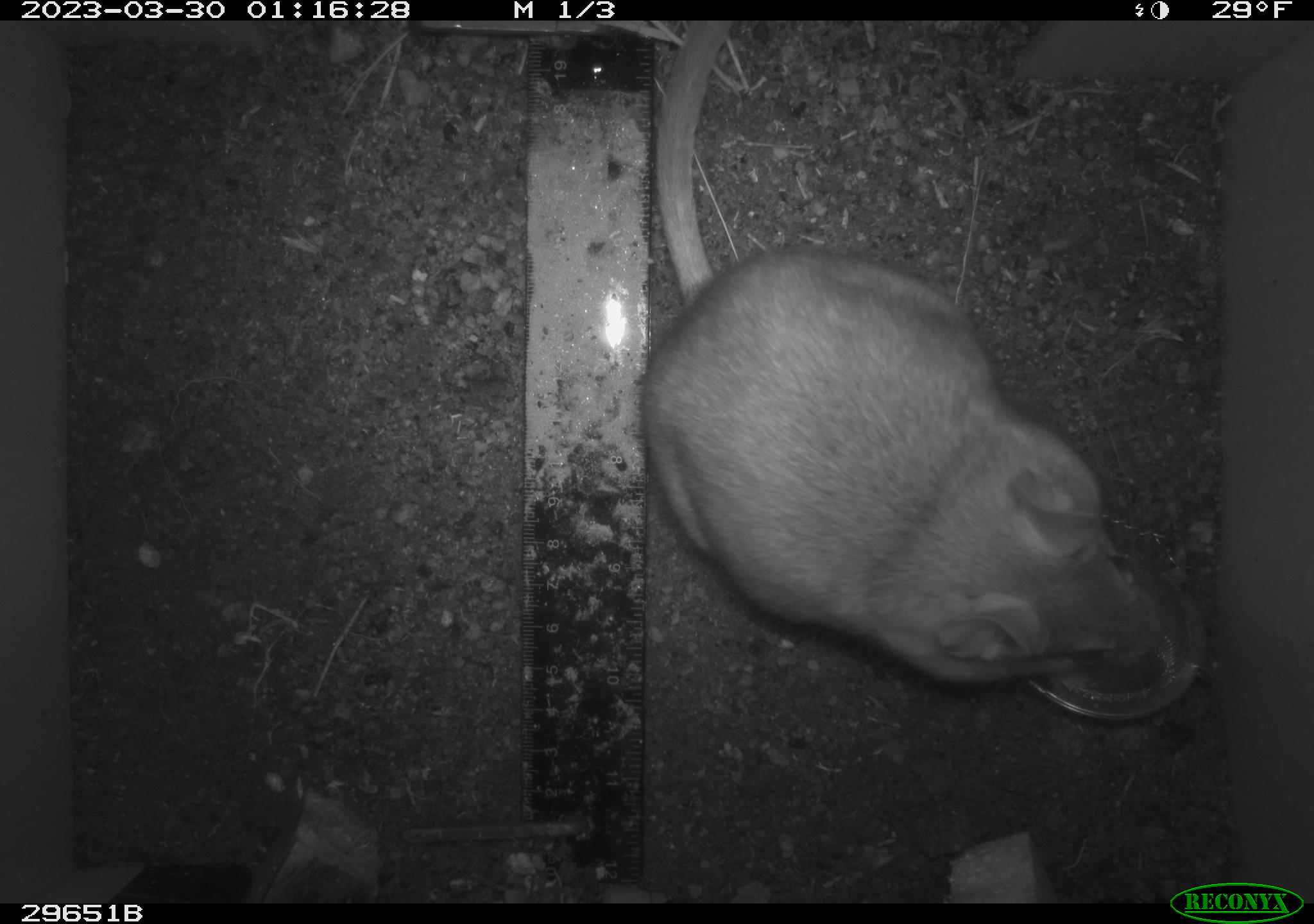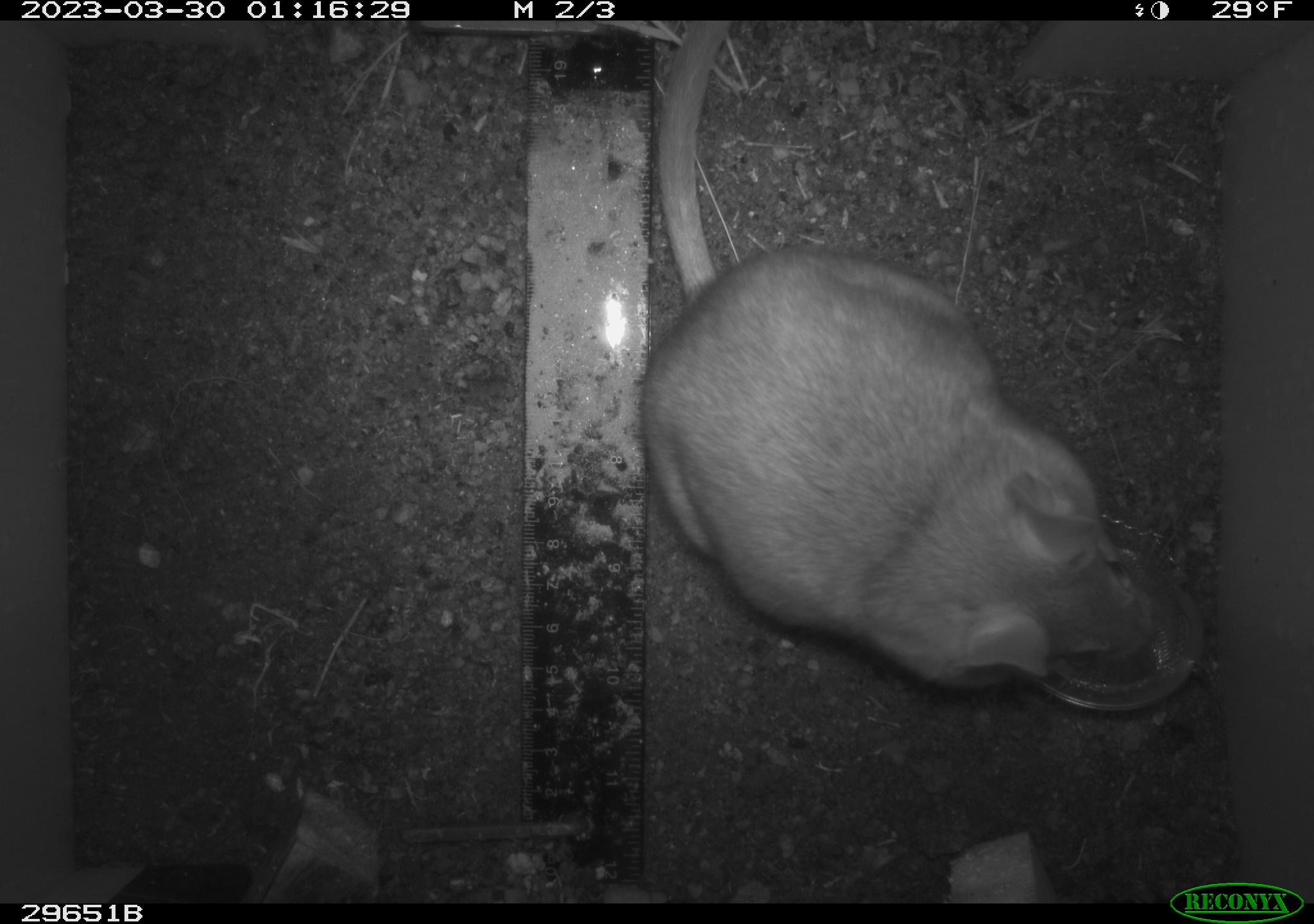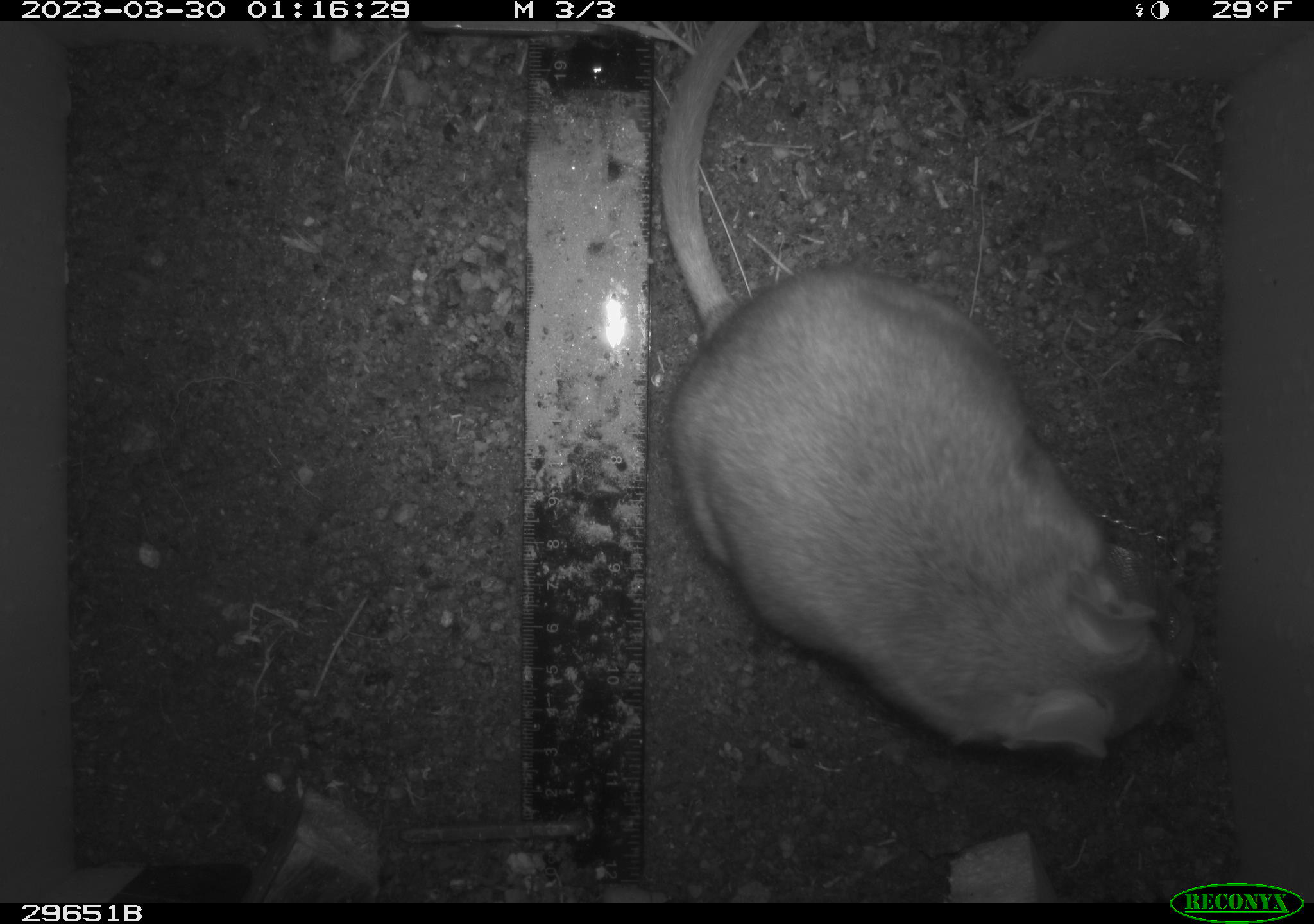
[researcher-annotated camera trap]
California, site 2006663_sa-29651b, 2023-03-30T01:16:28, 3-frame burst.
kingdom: Animalia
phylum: Chordata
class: Mammalia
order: Rodentia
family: Cricetidae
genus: Neotoma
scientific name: Neotoma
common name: pack rat or woodrat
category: neotoma species